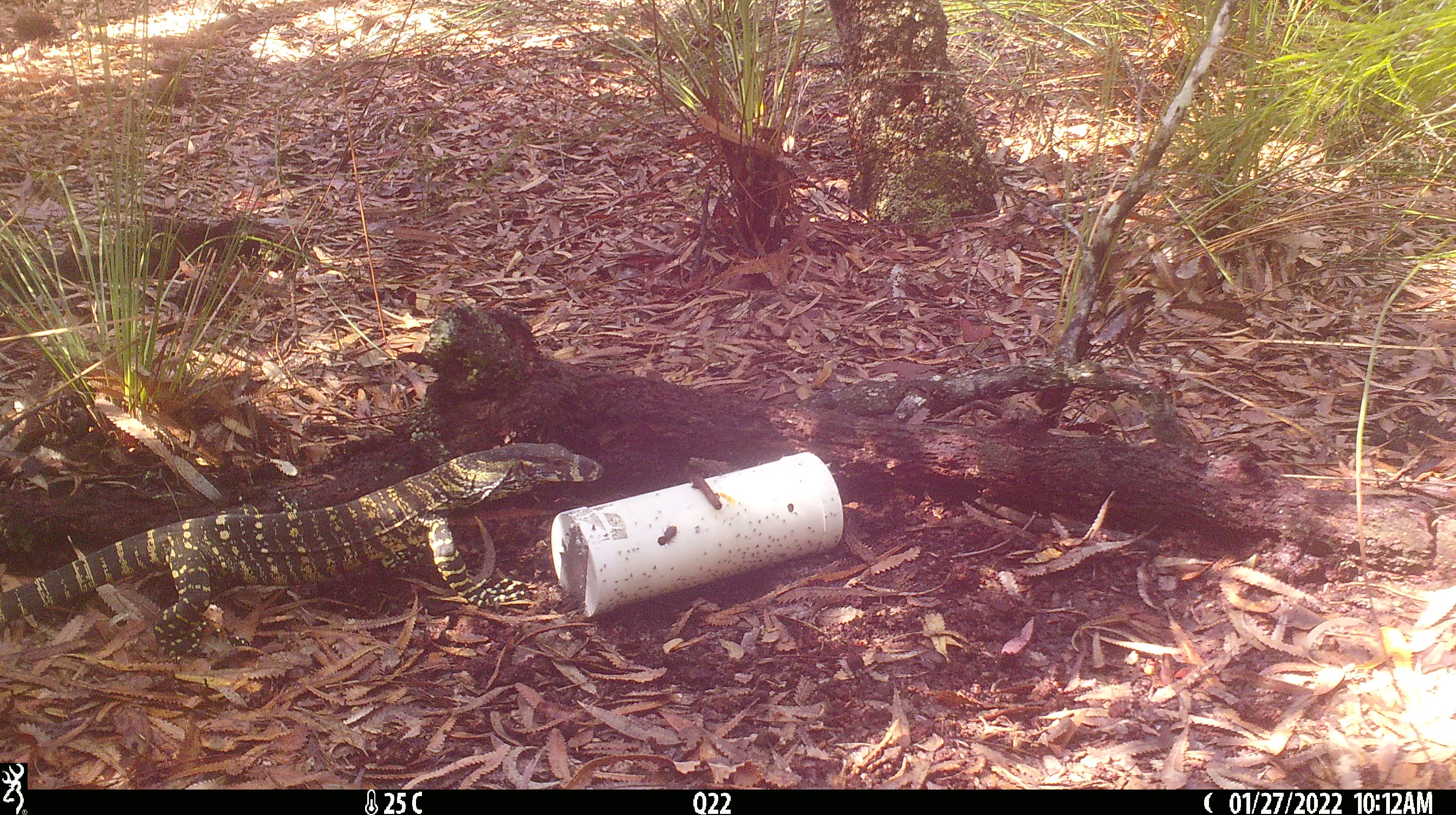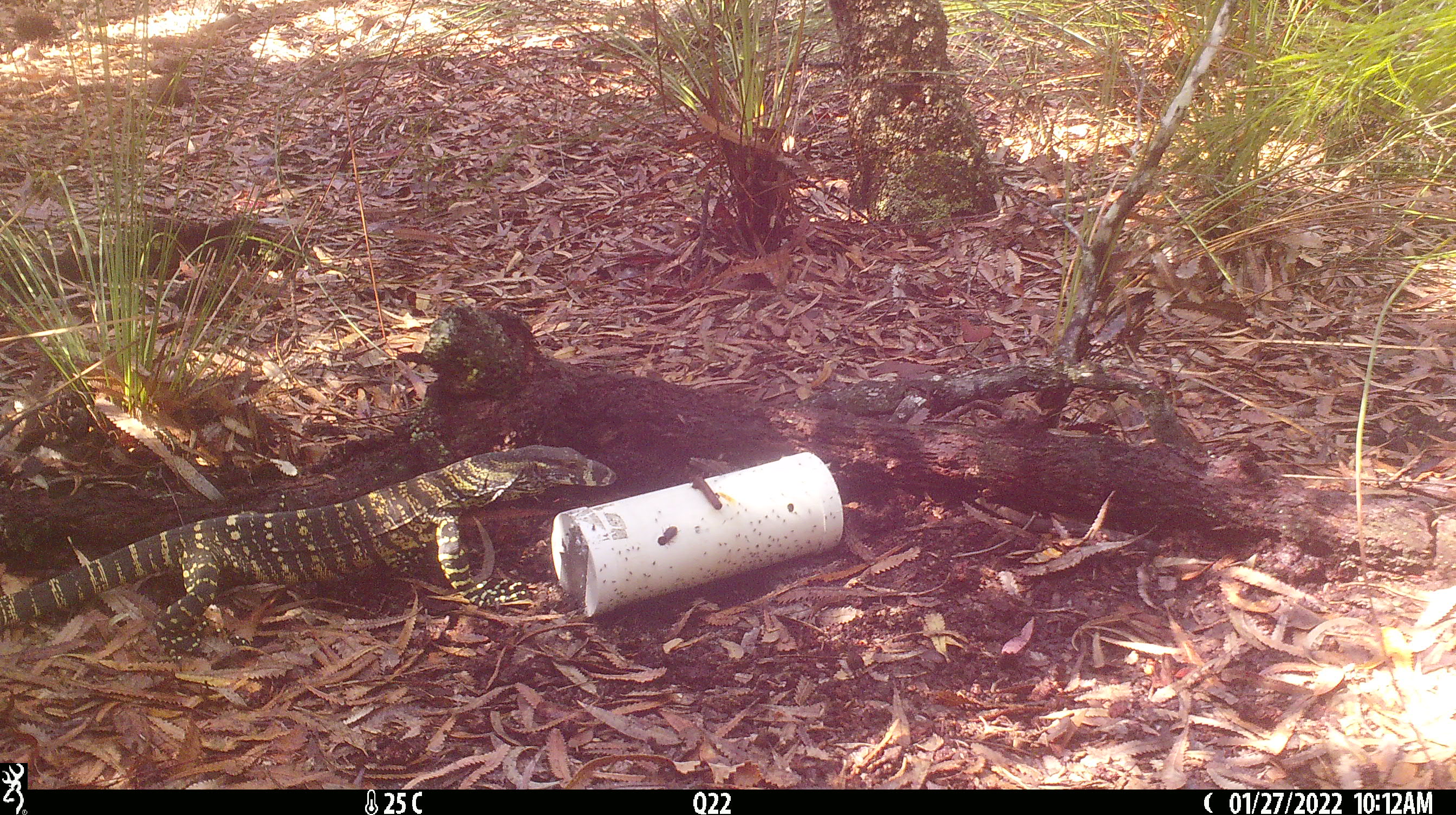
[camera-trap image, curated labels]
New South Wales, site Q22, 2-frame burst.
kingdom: Animalia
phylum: Chordata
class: Reptilia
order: Squamata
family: Varanidae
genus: Varanus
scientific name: Varanus varius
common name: lace monitor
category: goanna